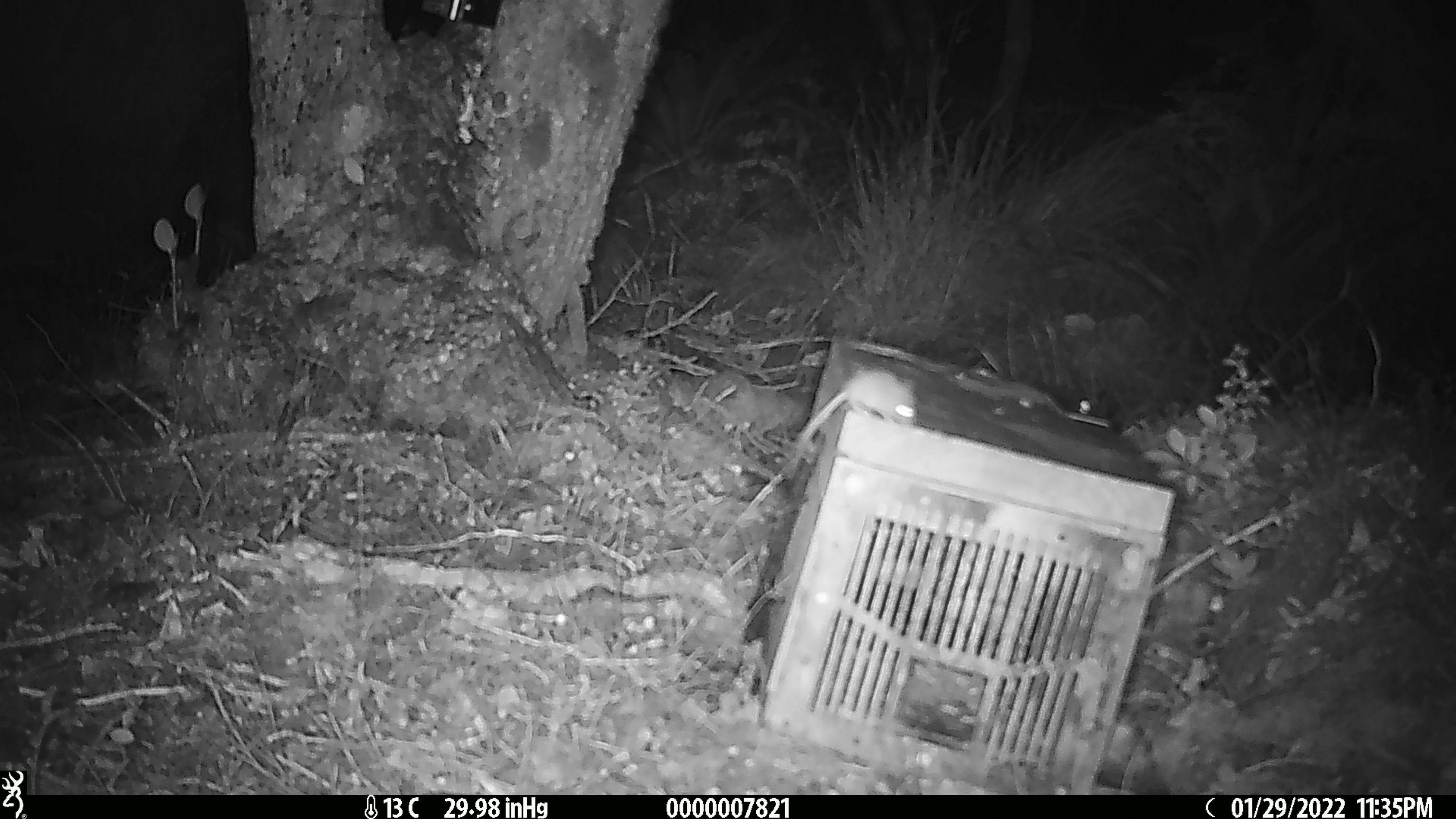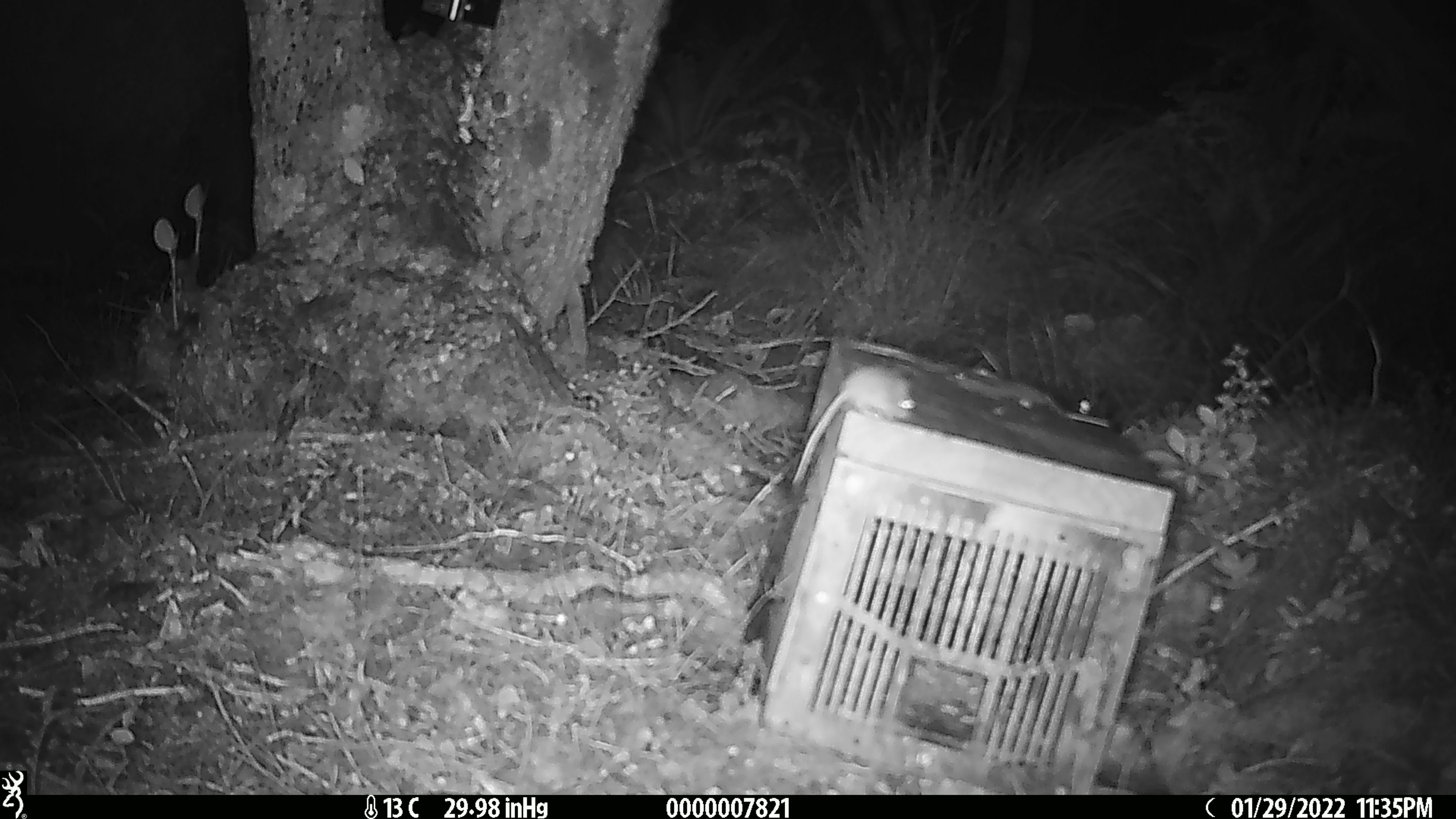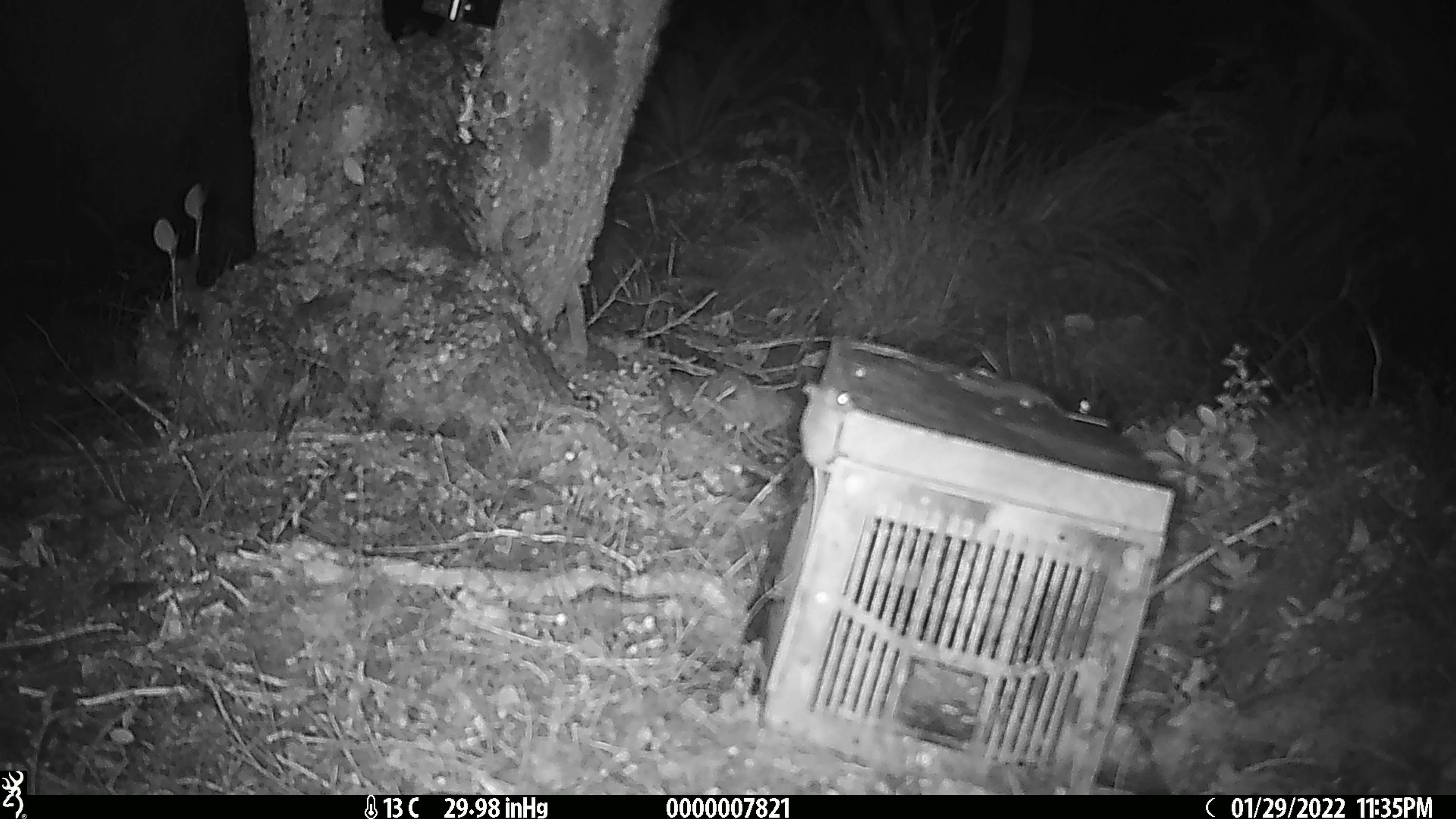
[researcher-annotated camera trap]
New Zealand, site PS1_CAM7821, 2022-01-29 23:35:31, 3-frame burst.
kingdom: Animalia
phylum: Chordata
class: Mammalia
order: Rodentia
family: Muridae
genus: Mus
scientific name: Mus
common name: mouse